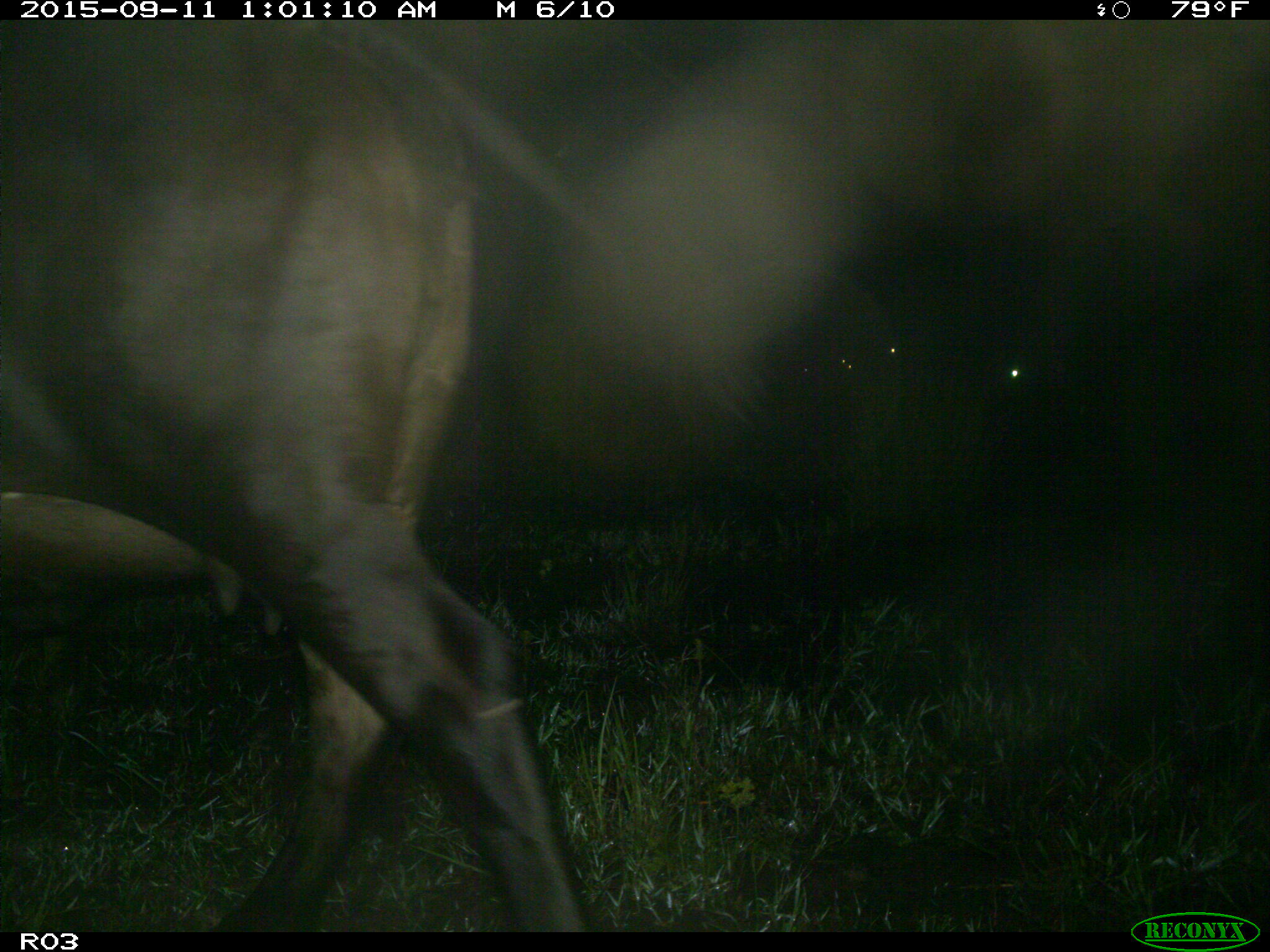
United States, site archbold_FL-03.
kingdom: Animalia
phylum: Chordata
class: Mammalia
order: Artiodactyla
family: Bovidae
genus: Bos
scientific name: Bos taurus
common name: domestic cow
Bos taurus (domestic cow).